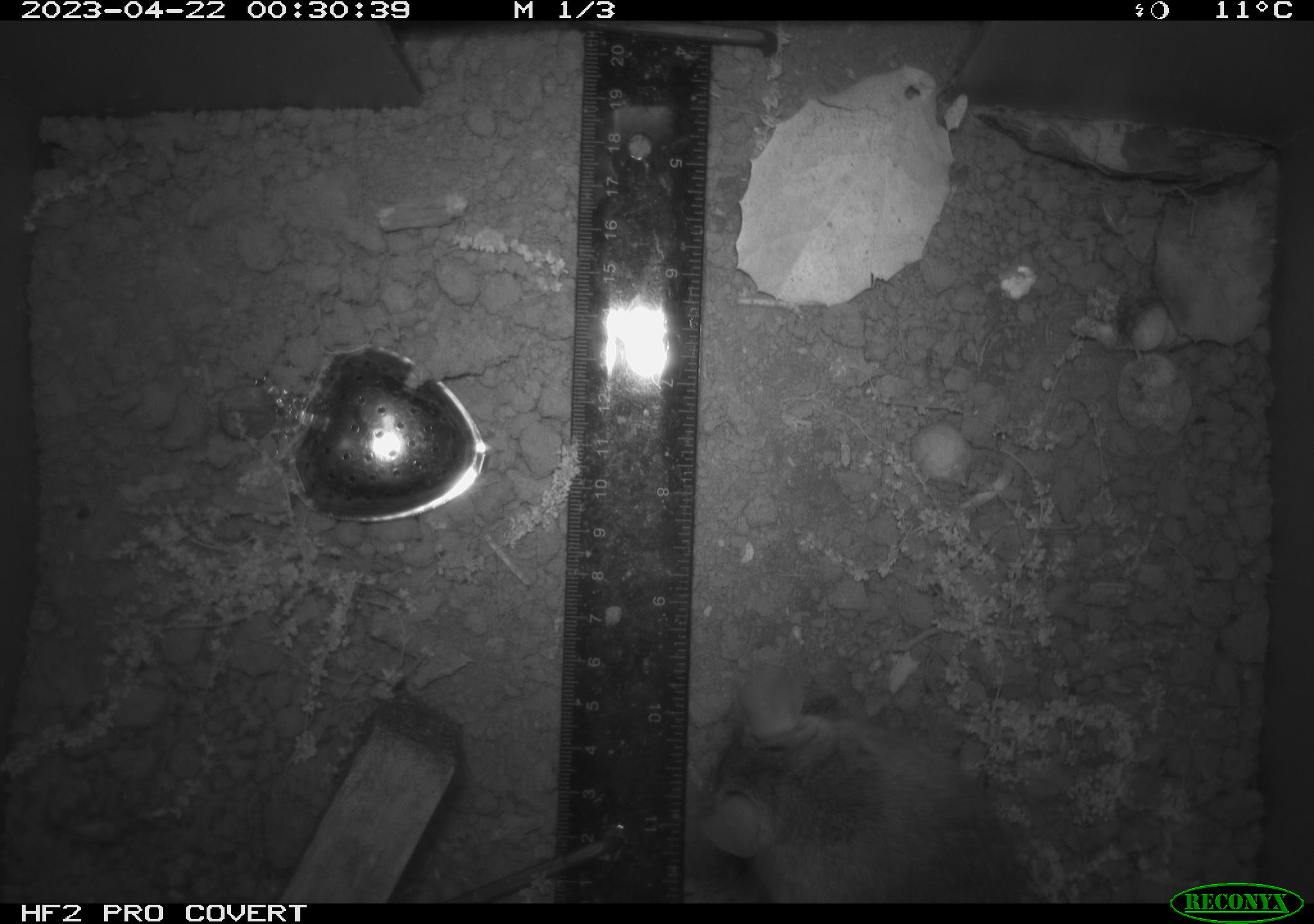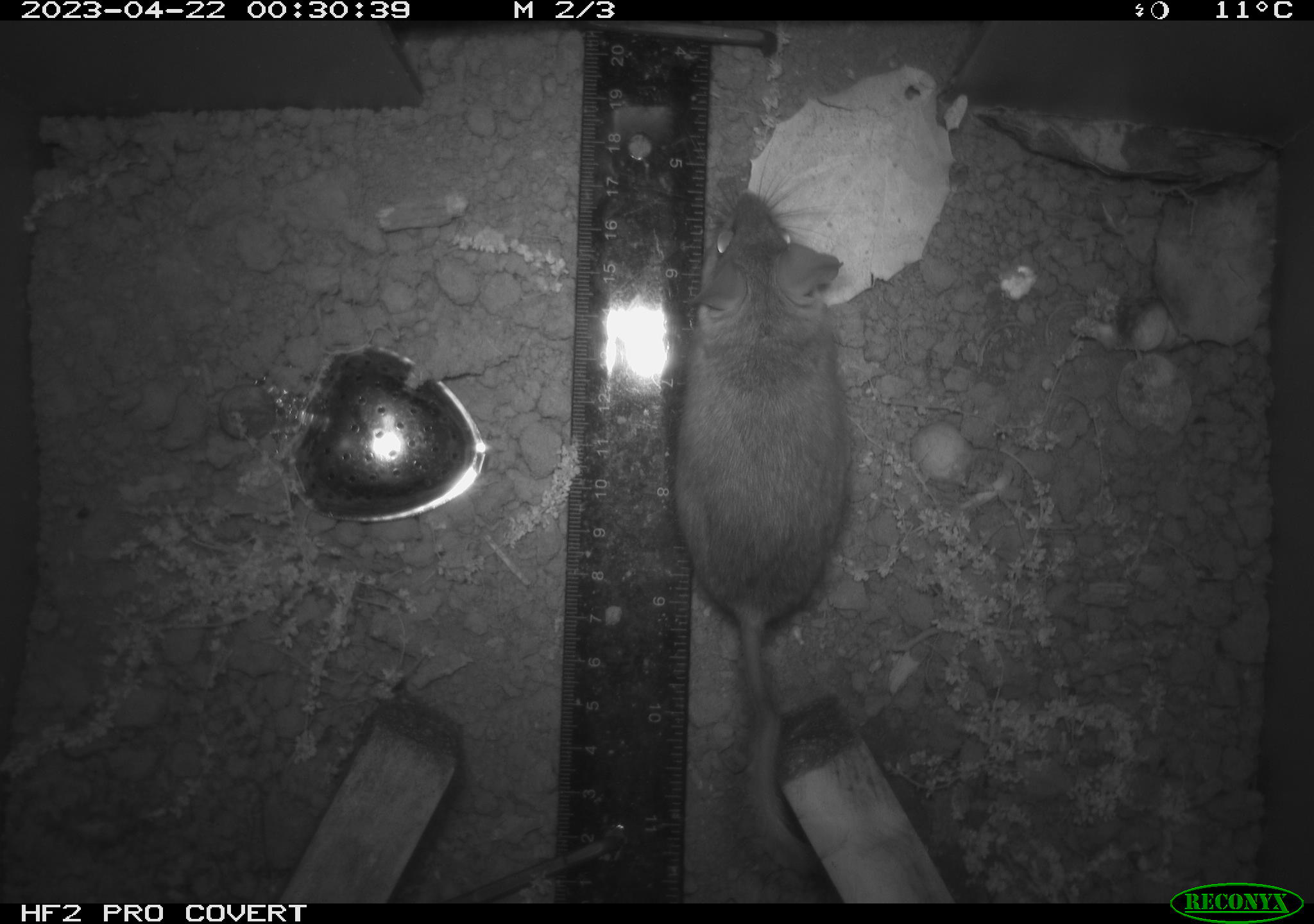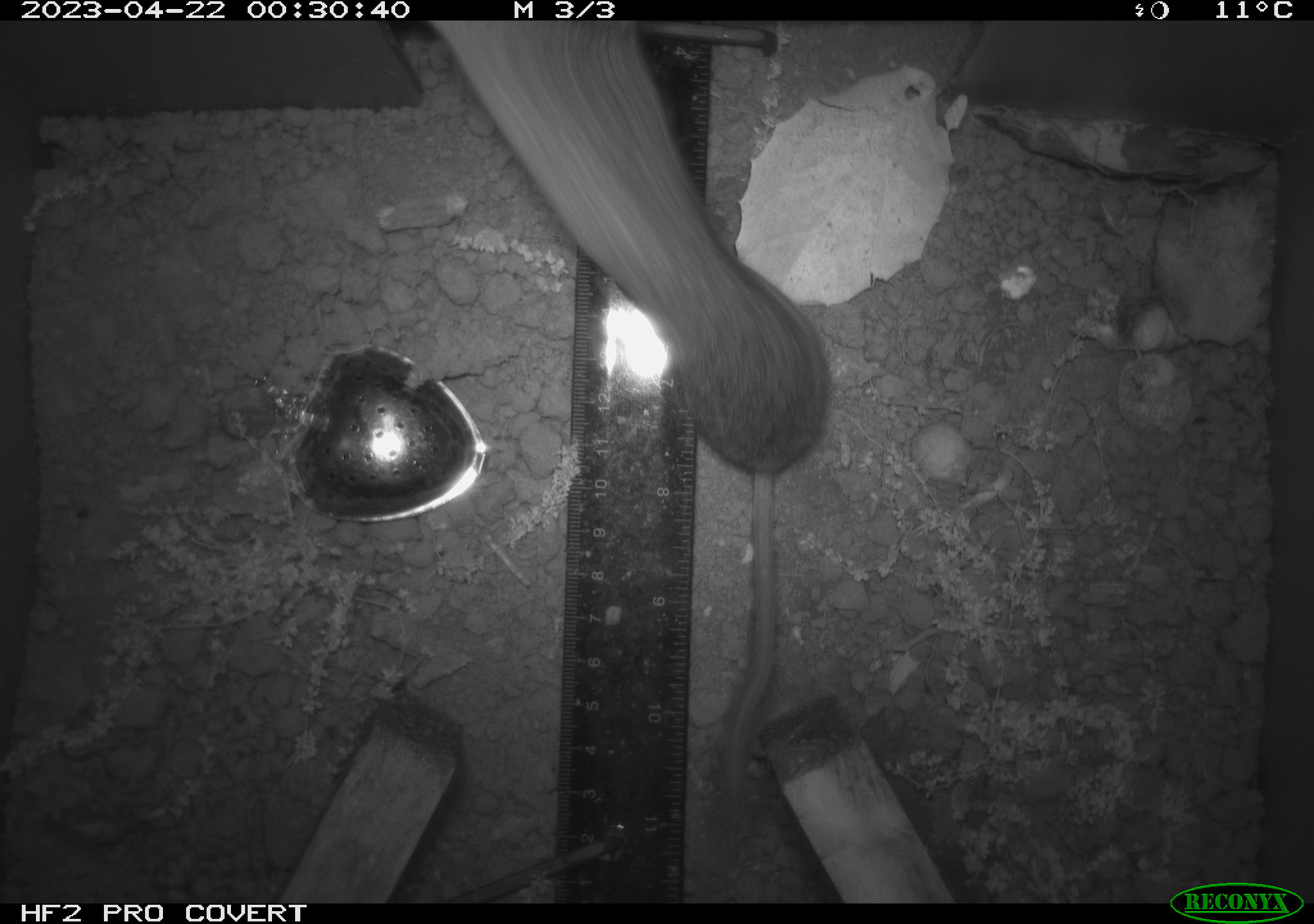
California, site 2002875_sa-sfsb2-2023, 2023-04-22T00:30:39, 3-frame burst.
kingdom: Animalia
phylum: Chordata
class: Mammalia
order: Rodentia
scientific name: Rodentia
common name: mouse species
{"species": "mouse species (Rodentia)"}